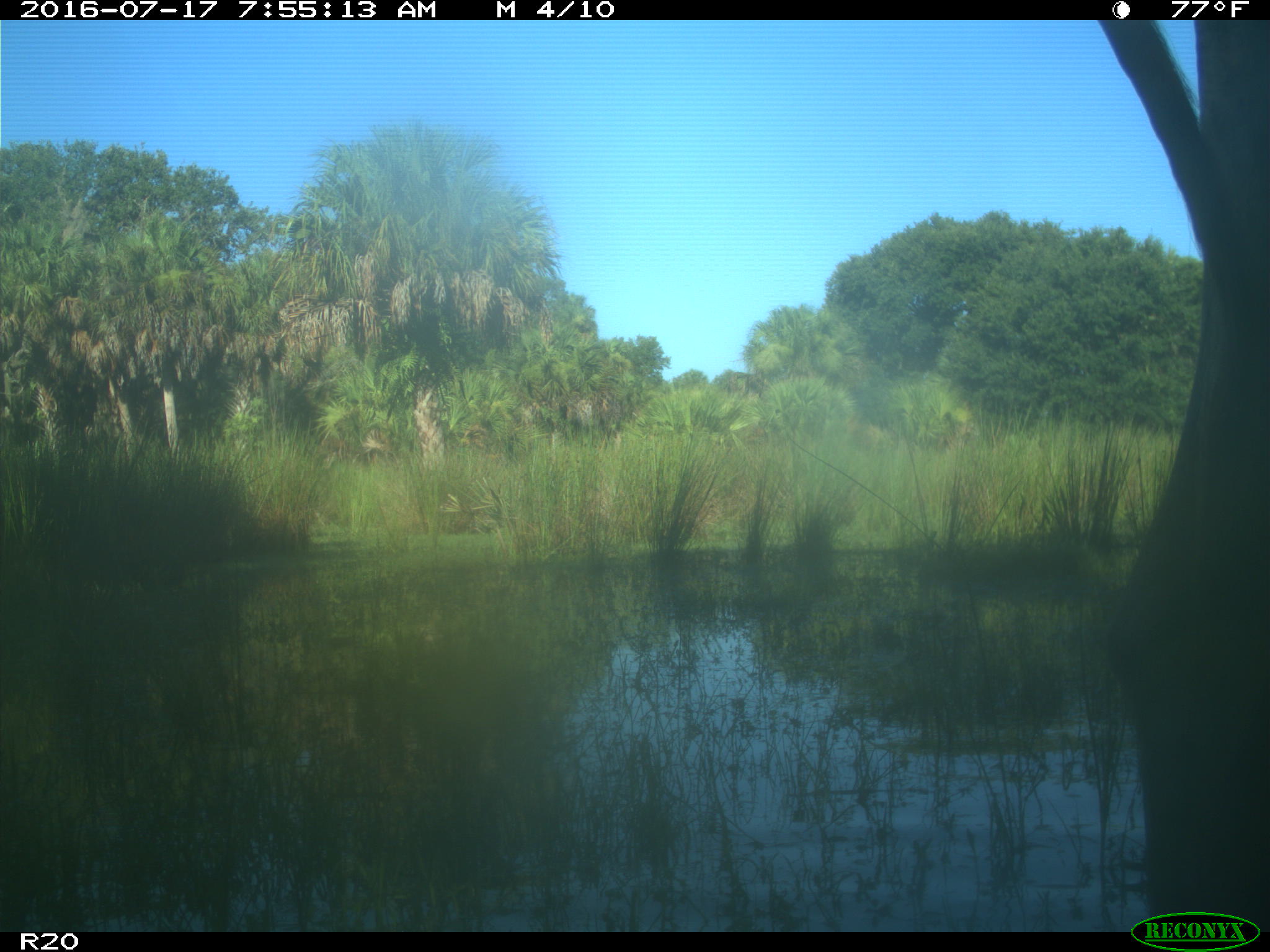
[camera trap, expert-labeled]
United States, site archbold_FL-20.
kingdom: Animalia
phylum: Chordata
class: Mammalia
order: Artiodactyla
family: Bovidae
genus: Bos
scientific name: Bos taurus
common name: domestic cow